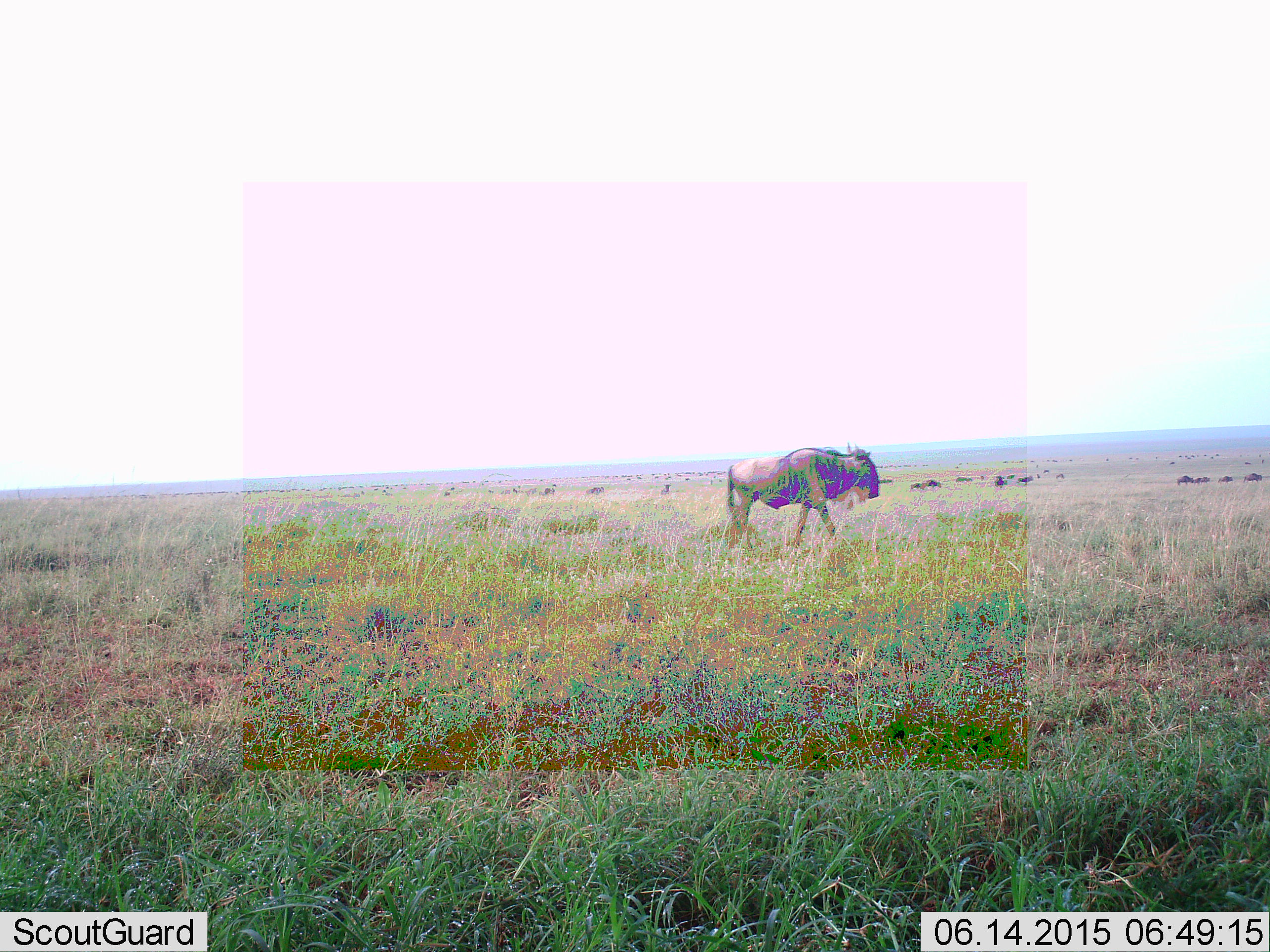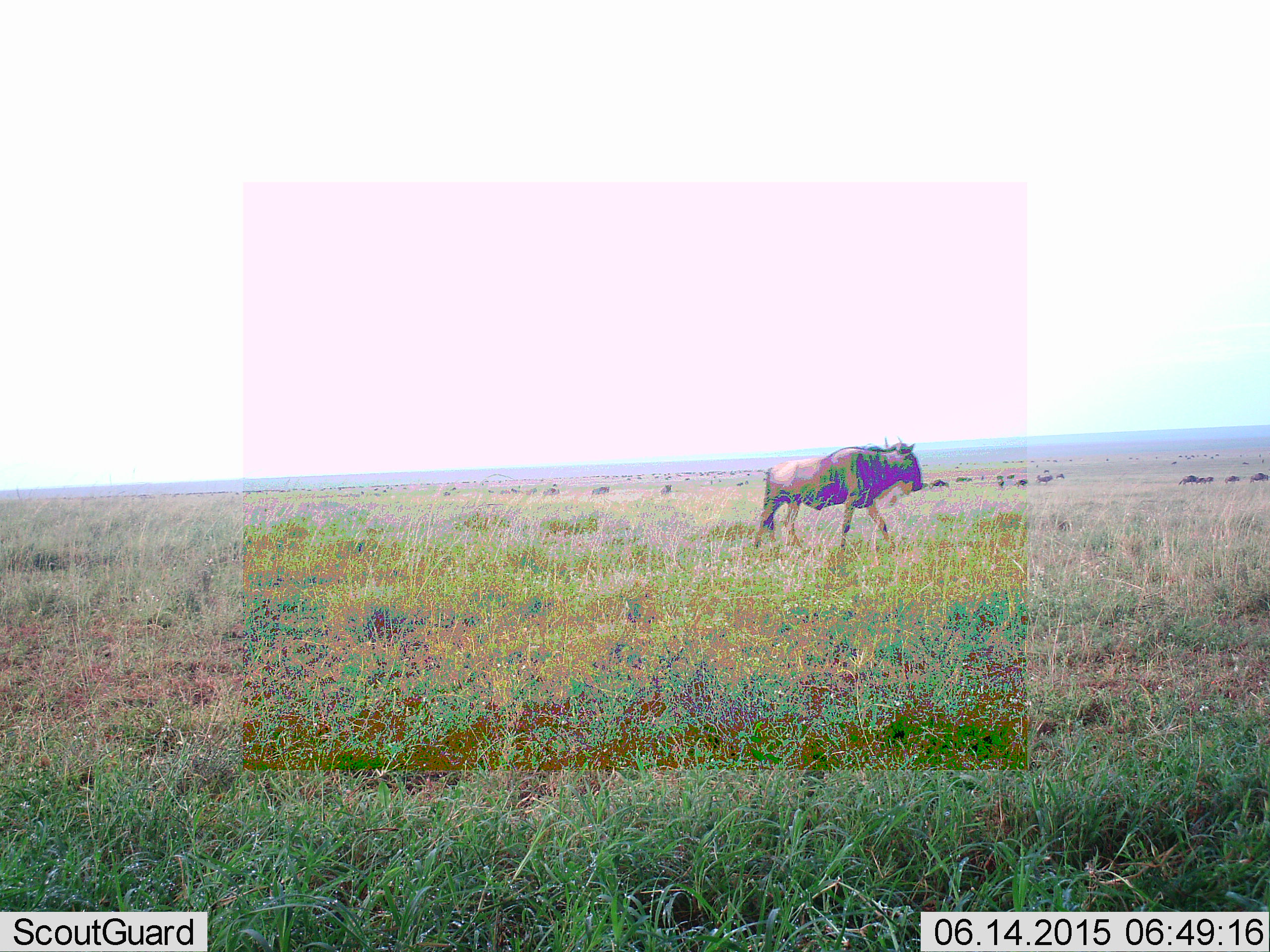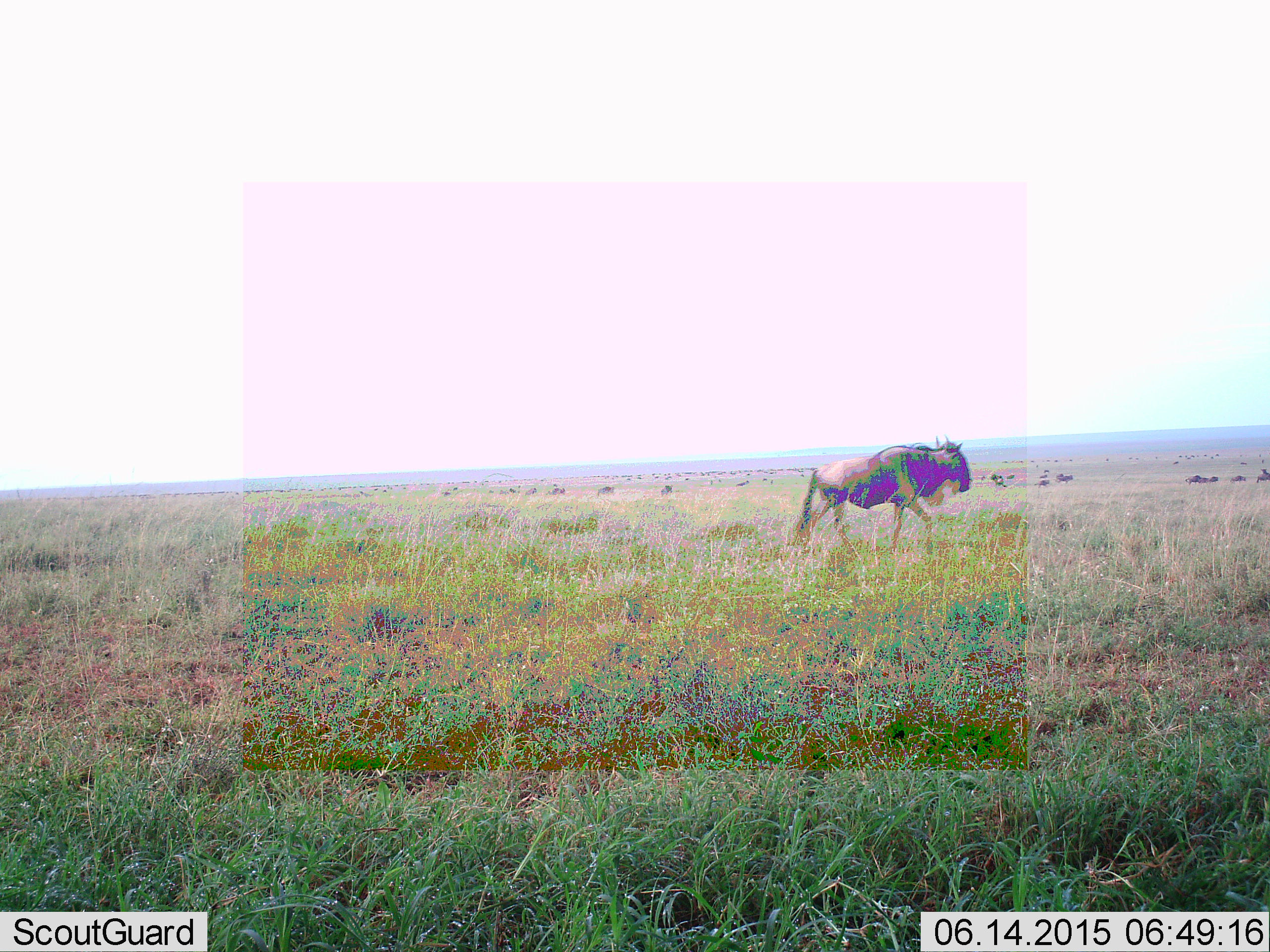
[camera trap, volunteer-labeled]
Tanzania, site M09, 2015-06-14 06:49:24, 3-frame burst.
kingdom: Animalia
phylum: Chordata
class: Mammalia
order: Artiodactyla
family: Bovidae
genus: Connochaetes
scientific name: Connochaetes taurinus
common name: blue wildebeest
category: wildebeest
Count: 11-50.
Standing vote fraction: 30%.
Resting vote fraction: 10%.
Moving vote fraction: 90%.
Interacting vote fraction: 0%.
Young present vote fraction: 0%.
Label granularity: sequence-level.